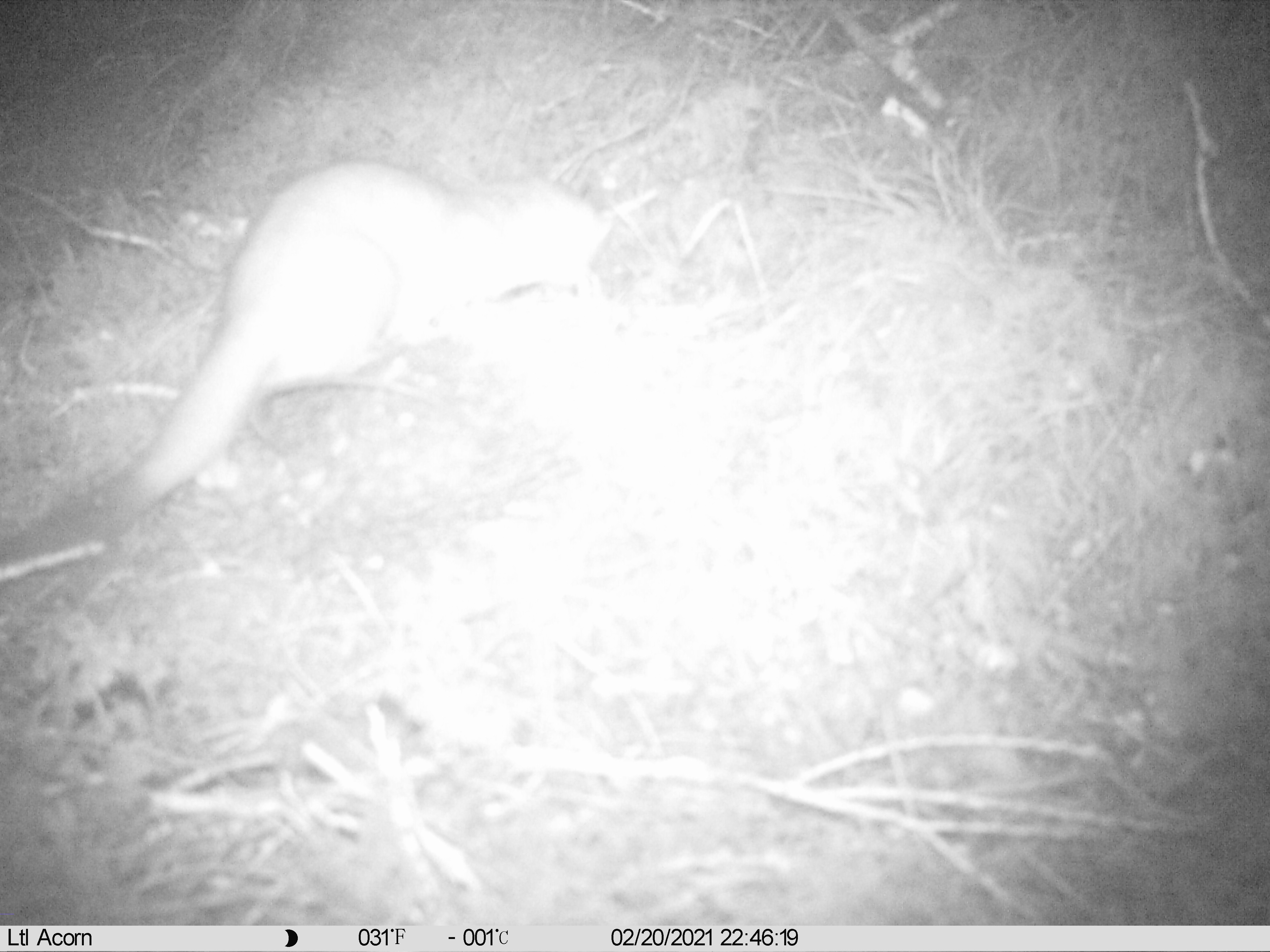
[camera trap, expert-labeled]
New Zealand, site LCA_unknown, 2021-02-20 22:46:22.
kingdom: Animalia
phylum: Chordata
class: Mammalia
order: Carnivora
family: Mustelidae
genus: Mustela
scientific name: Mustela erminea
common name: stoat